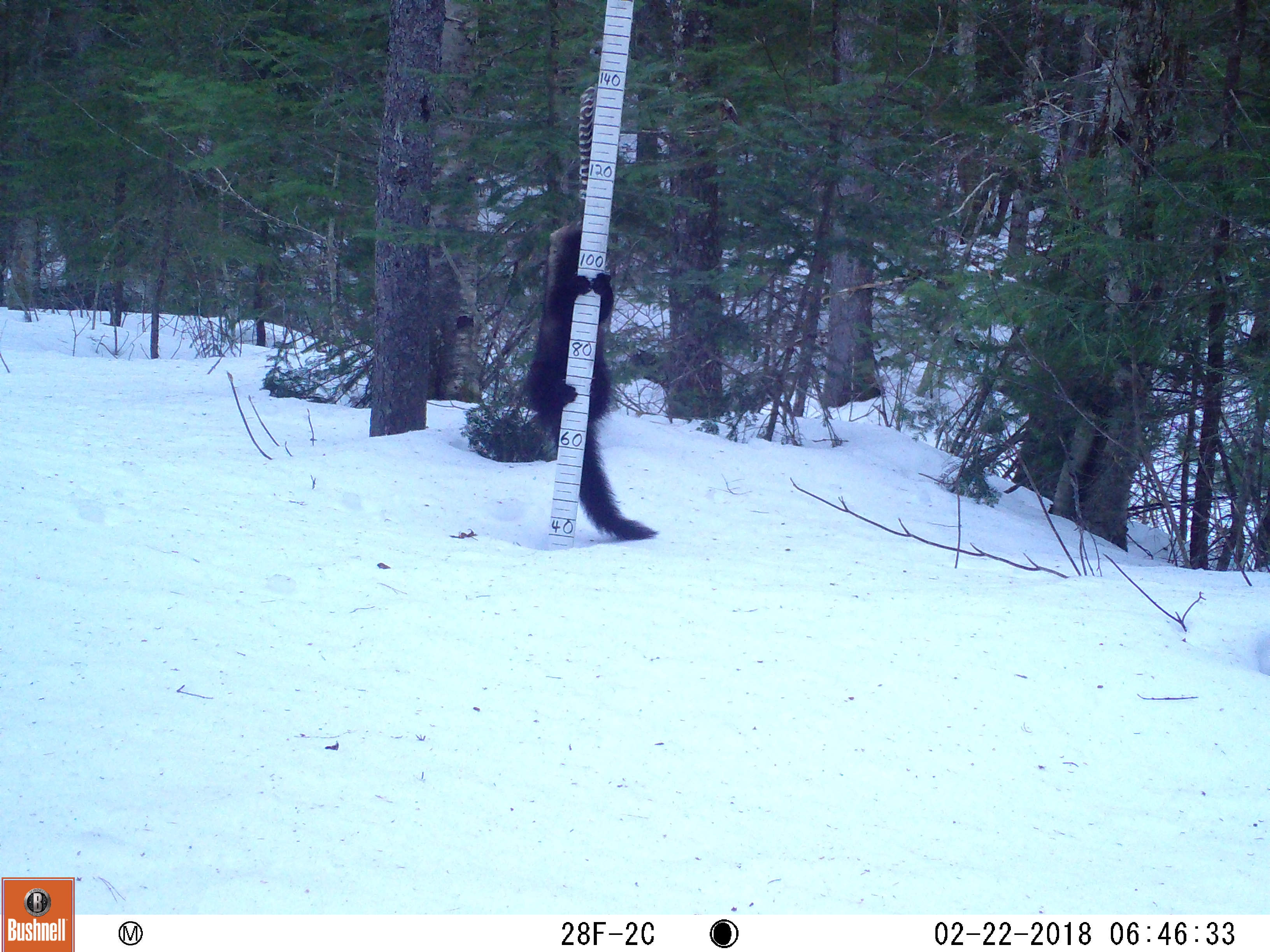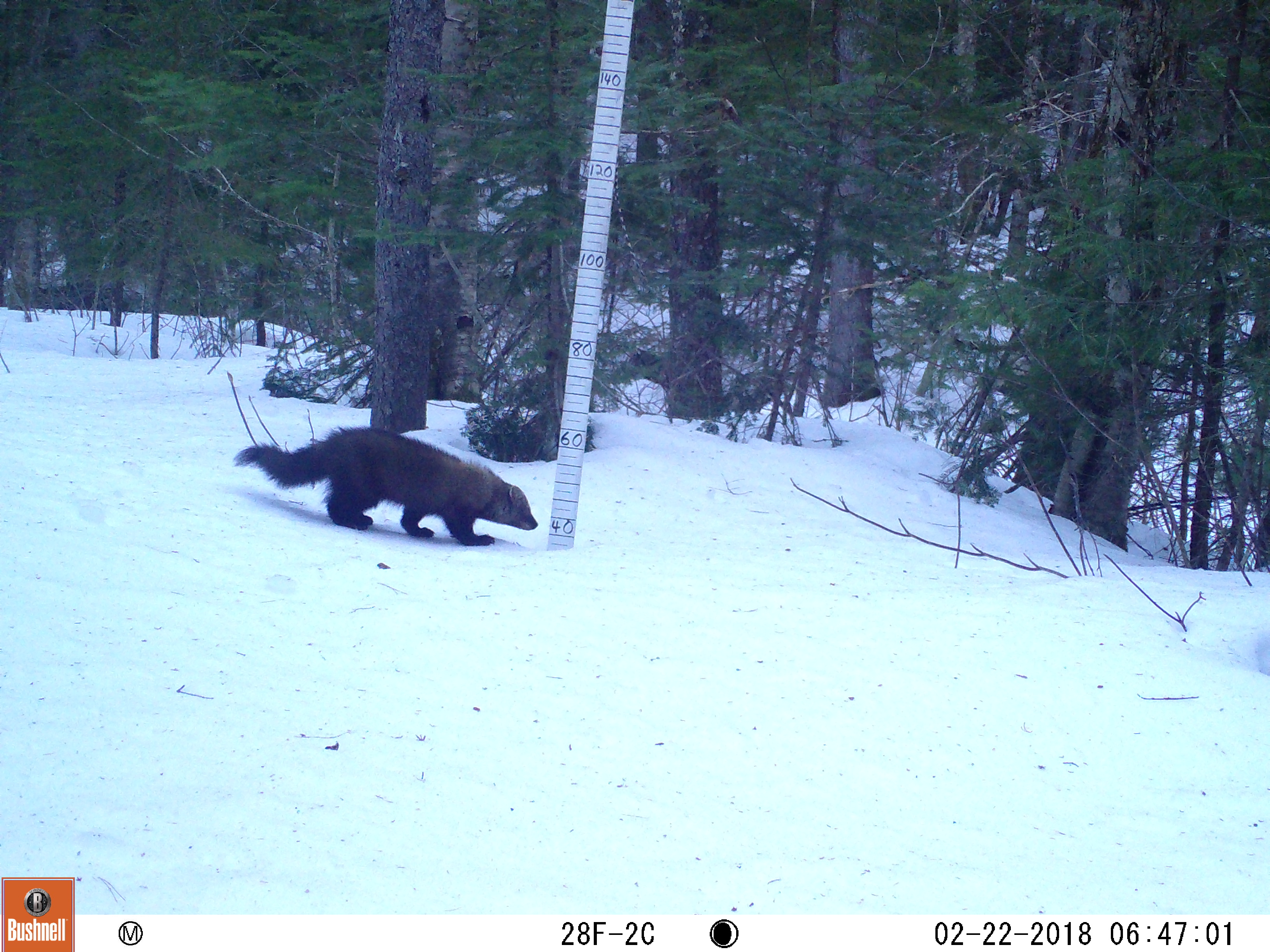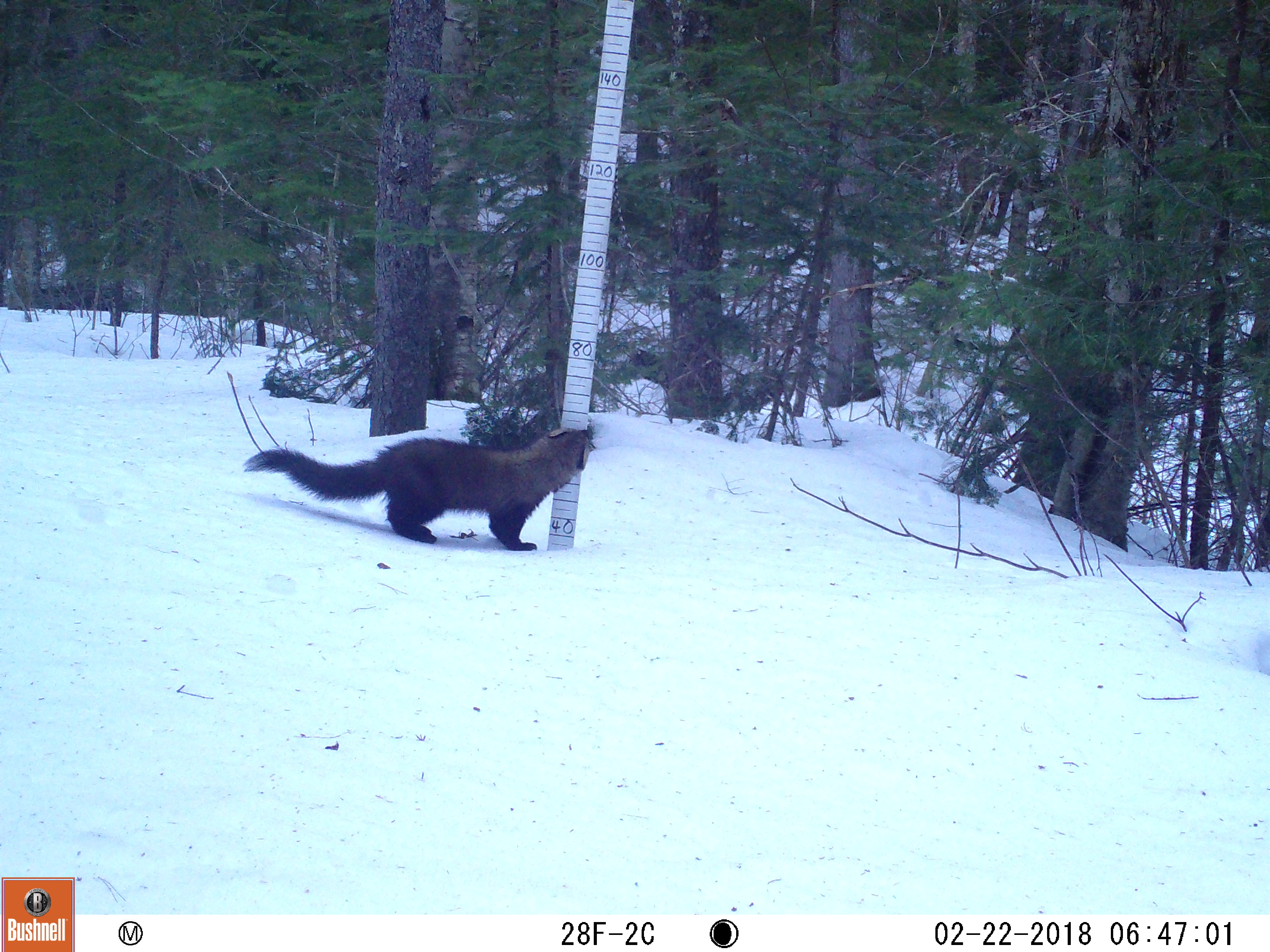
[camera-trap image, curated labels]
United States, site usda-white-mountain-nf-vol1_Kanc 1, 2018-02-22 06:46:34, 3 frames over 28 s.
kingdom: Animalia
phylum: Chordata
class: Mammalia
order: Carnivora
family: Mustelidae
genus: Pekania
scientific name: Pekania pennanti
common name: fisher